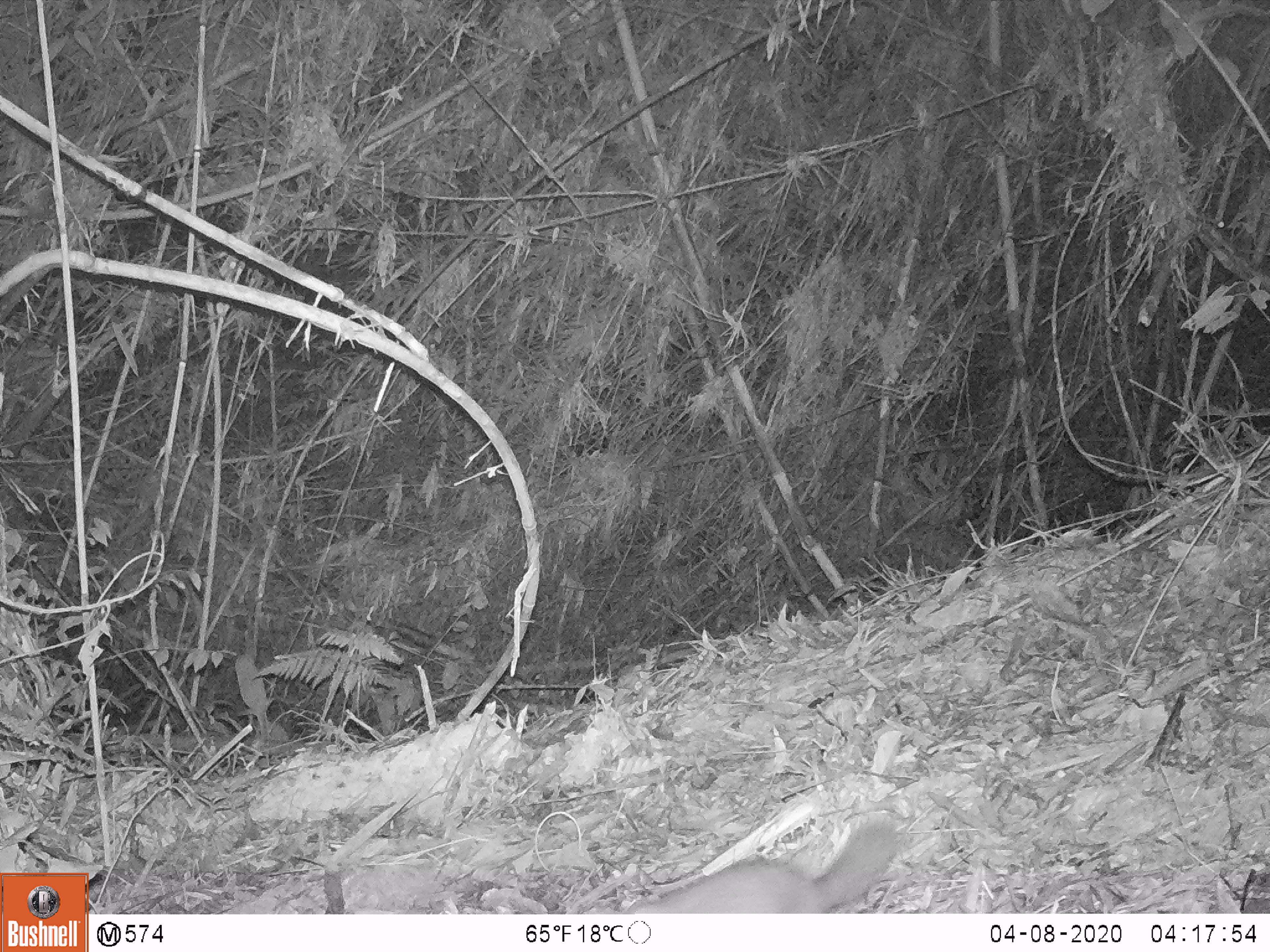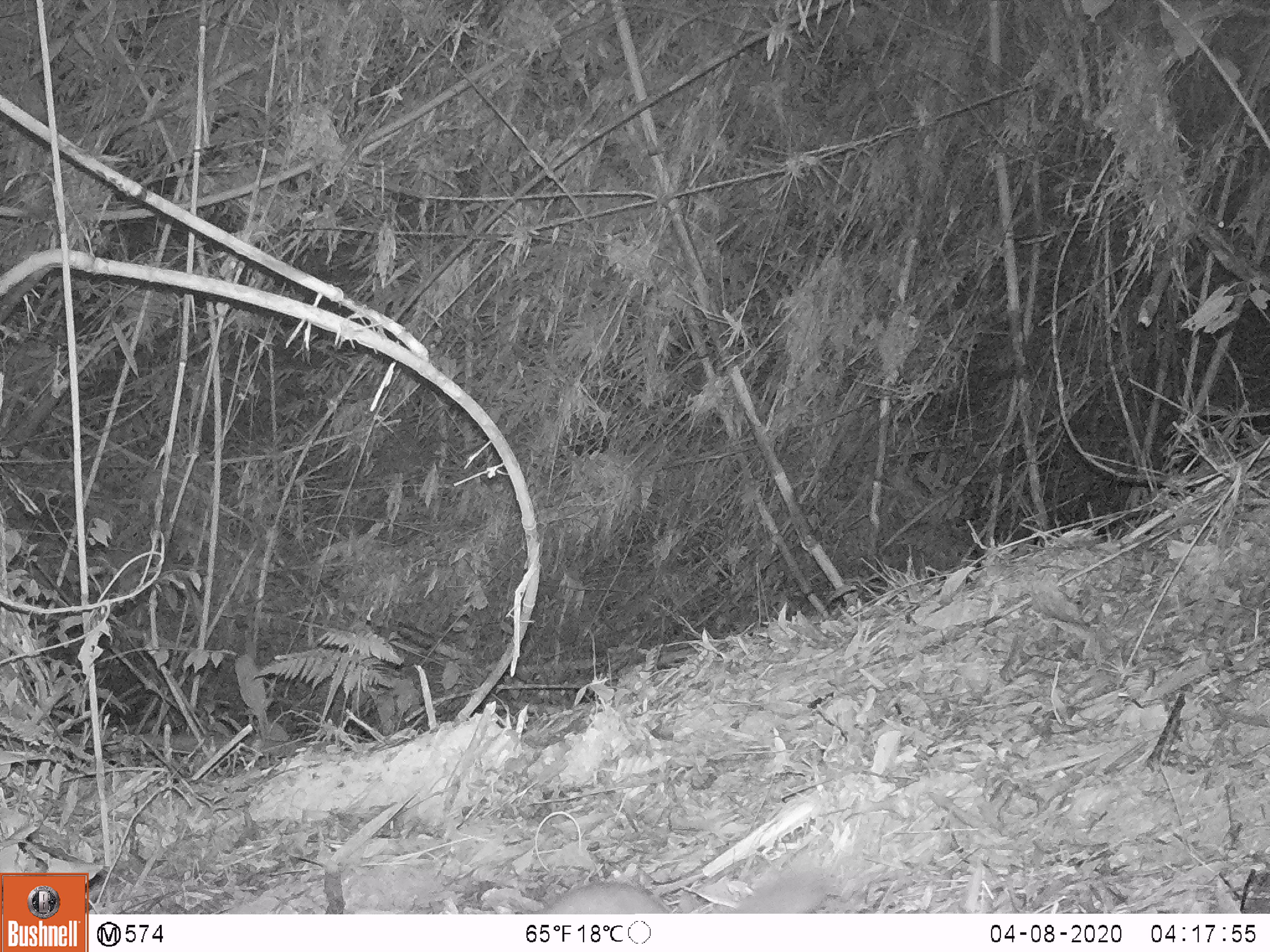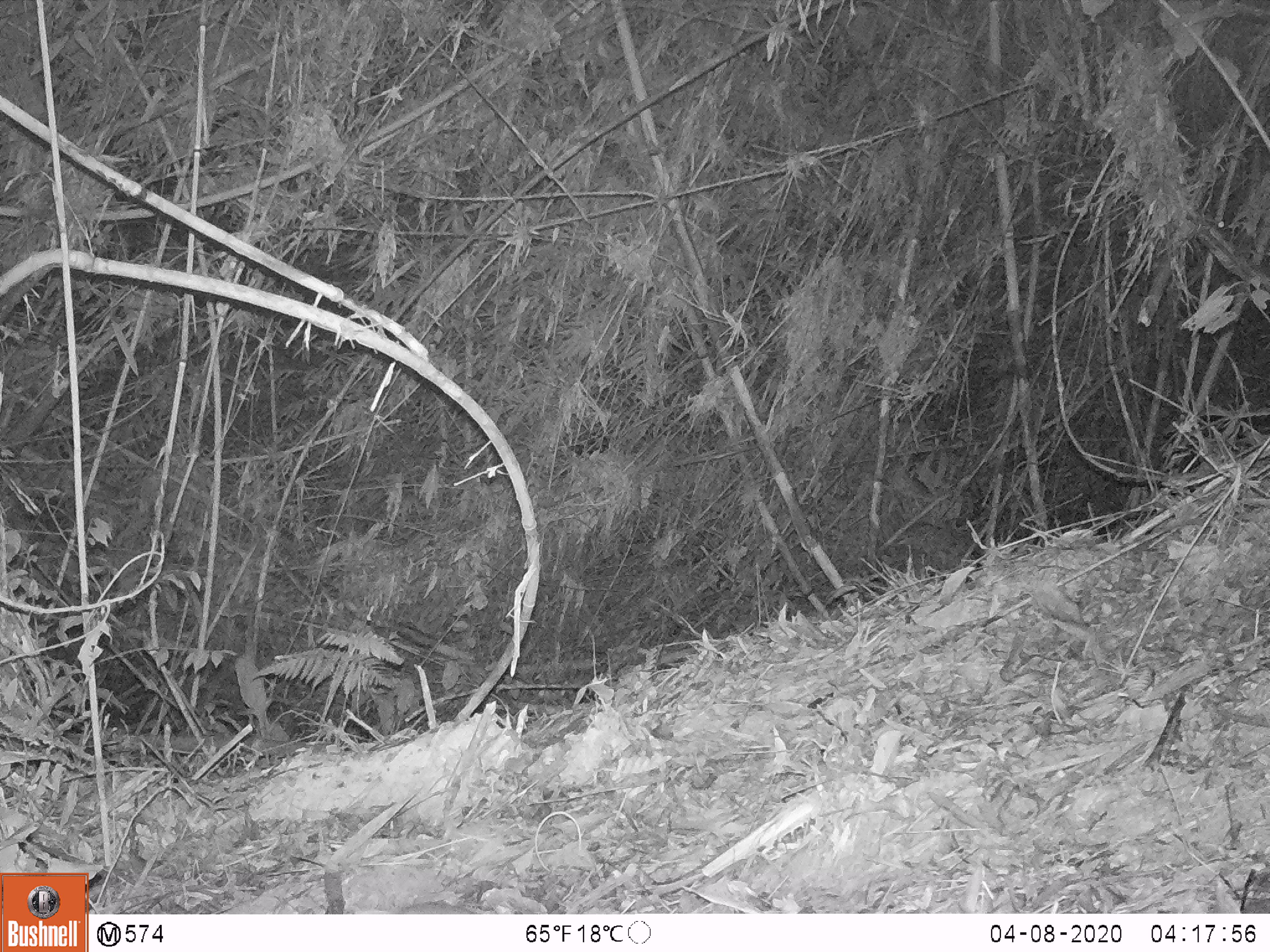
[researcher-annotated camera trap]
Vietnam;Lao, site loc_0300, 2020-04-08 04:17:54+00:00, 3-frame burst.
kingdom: Animalia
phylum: Chordata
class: Mammalia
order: Carnivora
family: Mustelidae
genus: Melogale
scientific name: Melogale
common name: ferret badger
Ferret badger (Melogale). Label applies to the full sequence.